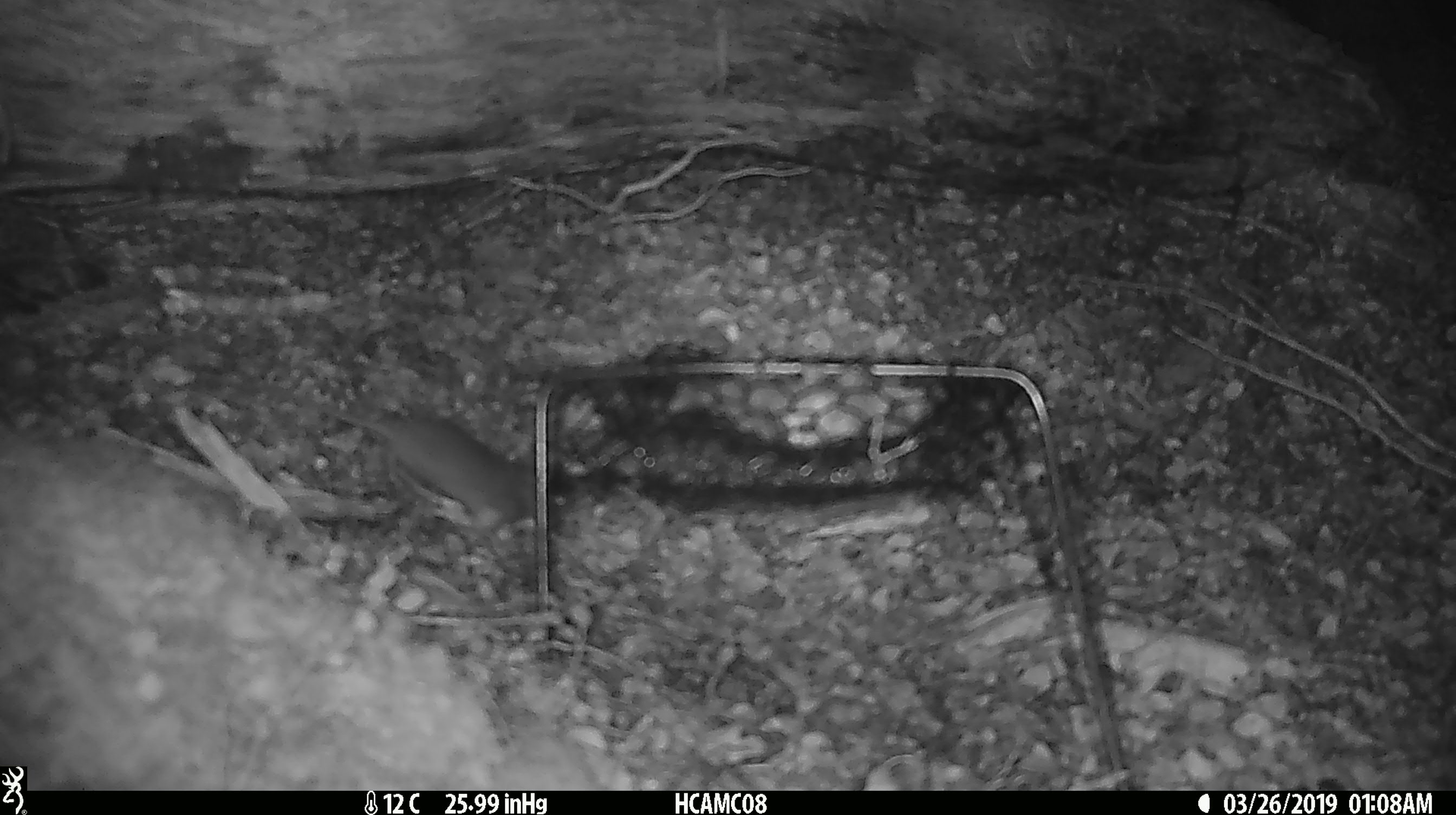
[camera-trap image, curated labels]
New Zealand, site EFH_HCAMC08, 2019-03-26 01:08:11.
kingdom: Animalia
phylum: Chordata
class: Mammalia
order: Rodentia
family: Muridae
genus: Mus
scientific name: Mus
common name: mouse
Mouse (Mus).